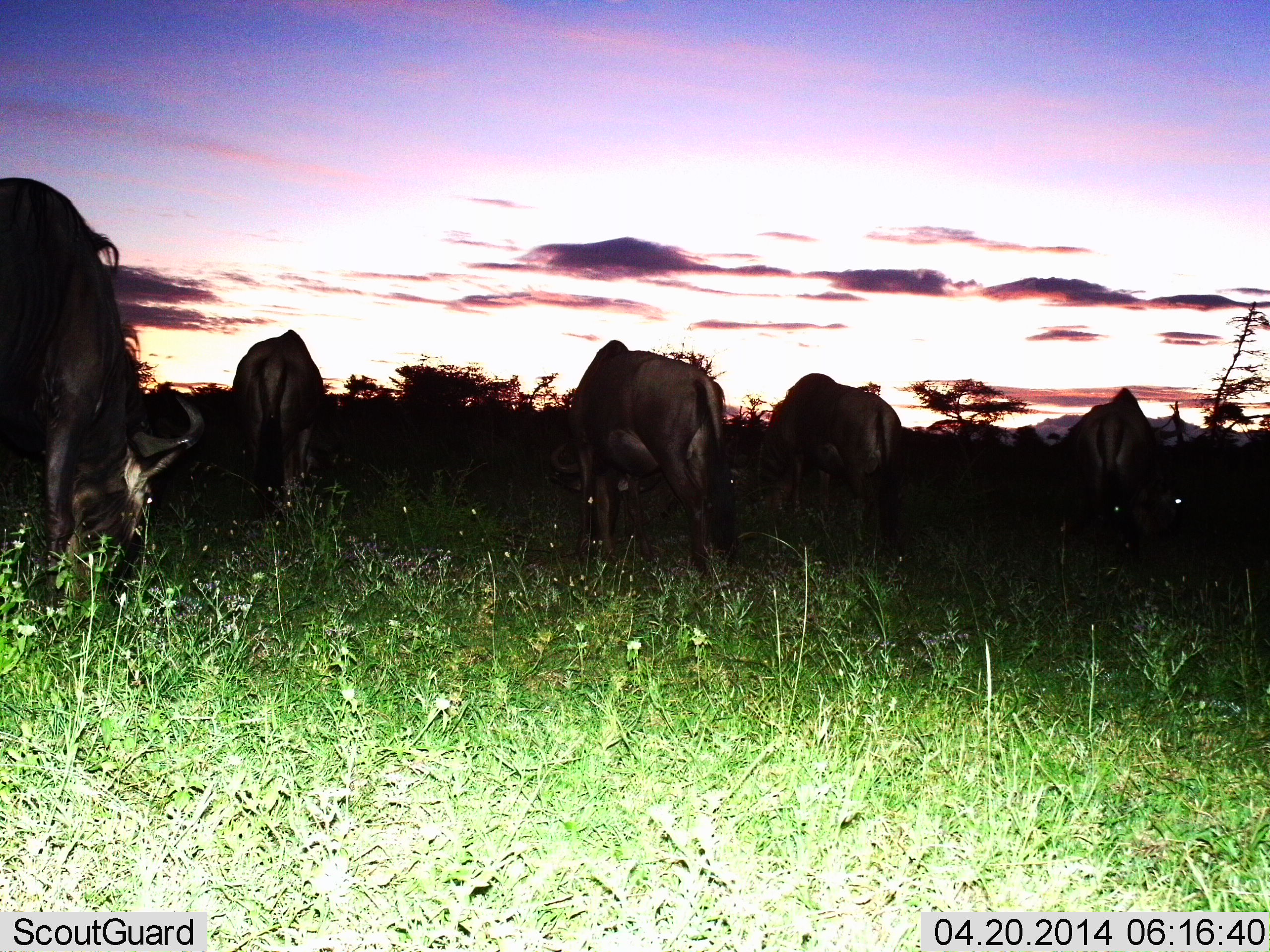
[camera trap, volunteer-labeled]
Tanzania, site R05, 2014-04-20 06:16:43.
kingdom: Animalia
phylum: Chordata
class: Mammalia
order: Artiodactyla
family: Bovidae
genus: Connochaetes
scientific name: Connochaetes taurinus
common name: blue wildebeest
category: wildebeest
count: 5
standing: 10%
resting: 0%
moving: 10%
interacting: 0%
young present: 0%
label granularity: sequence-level